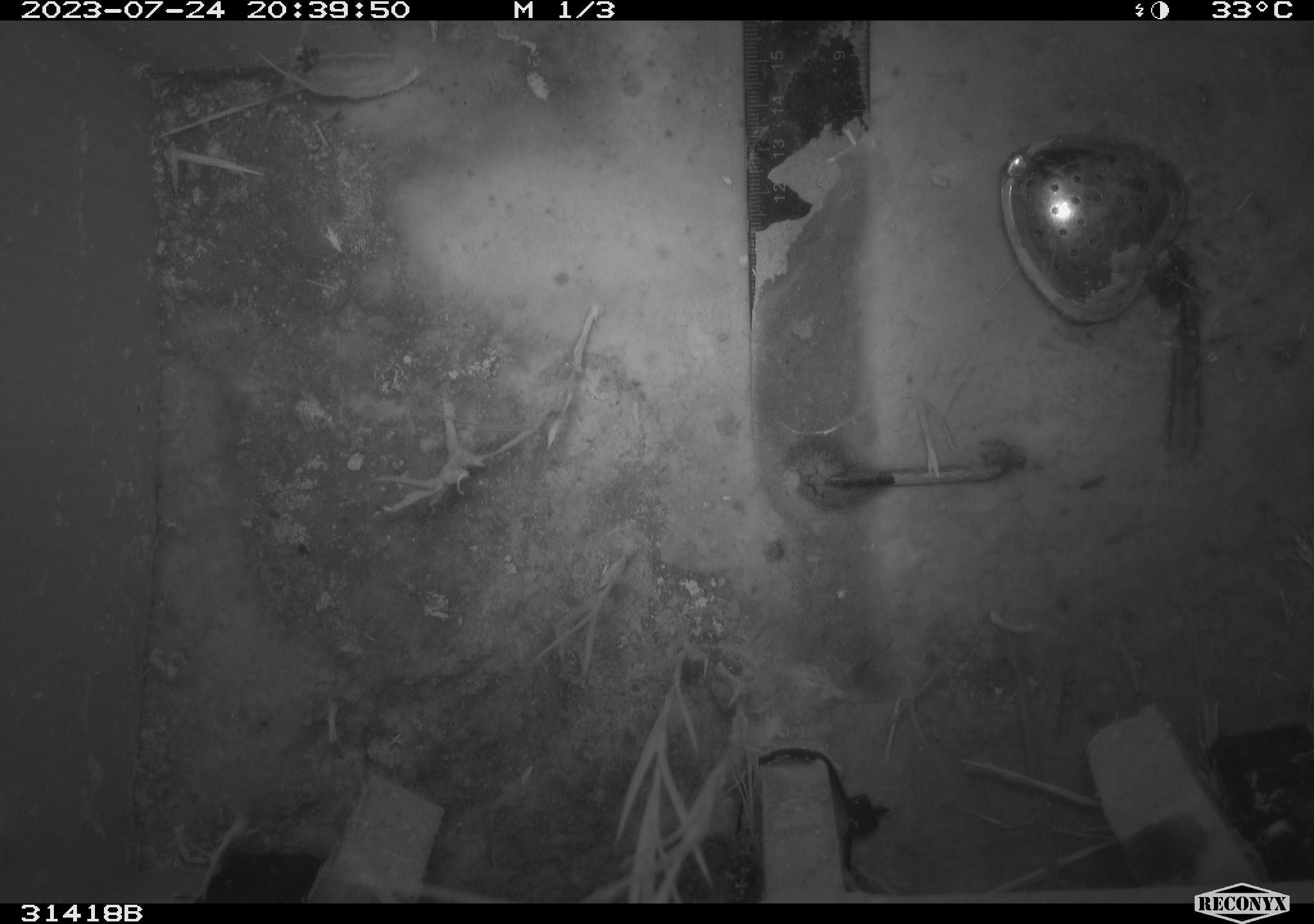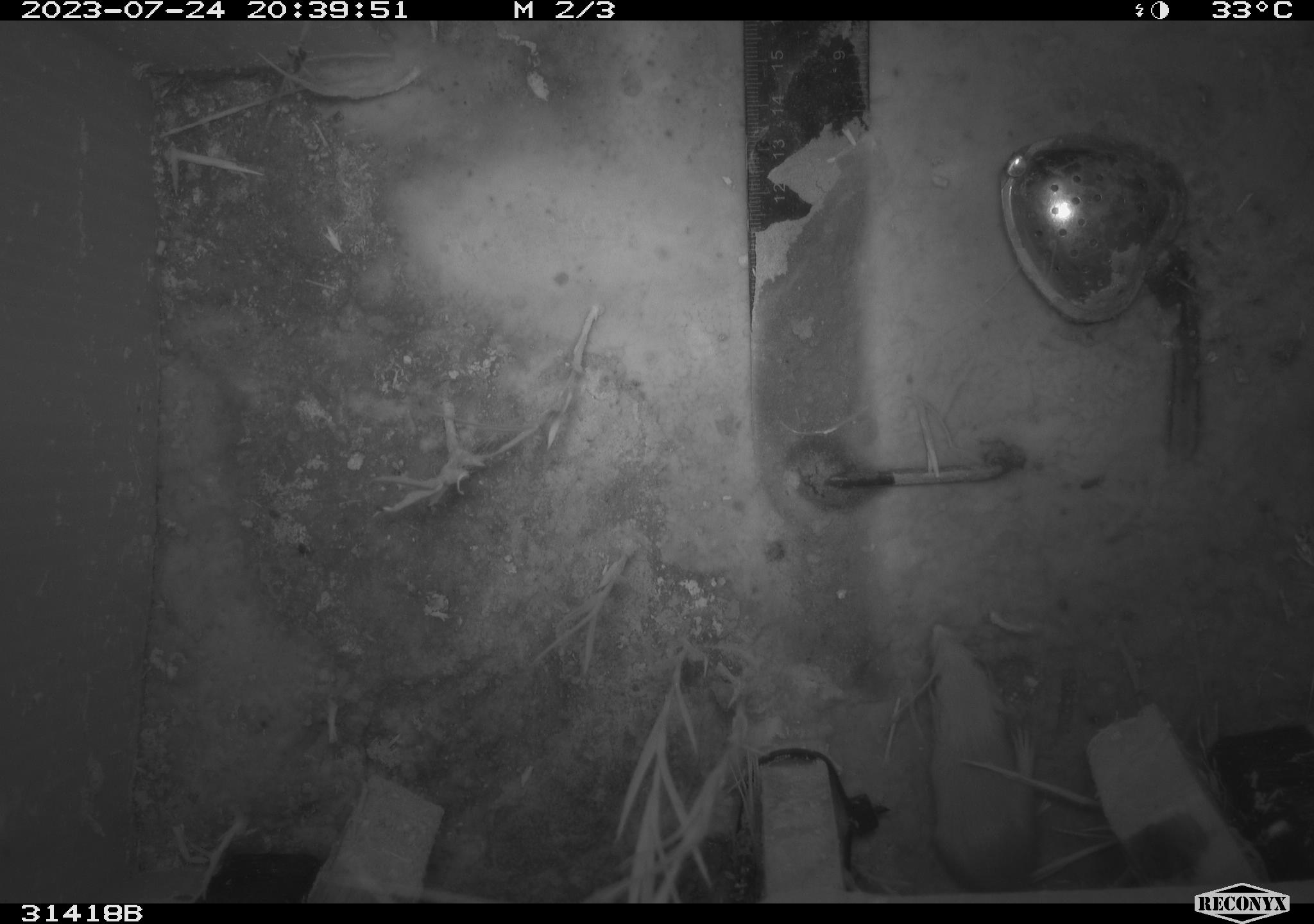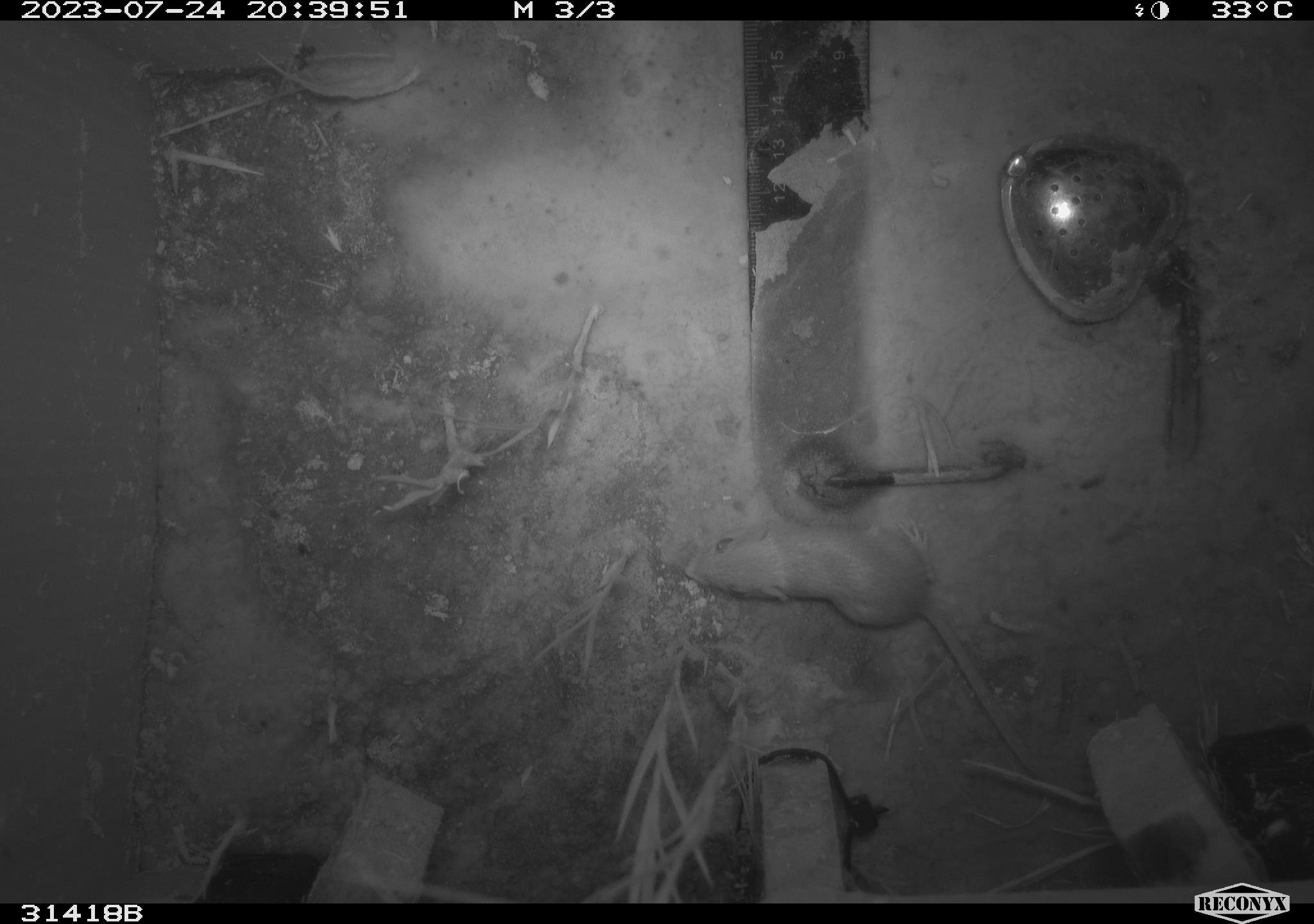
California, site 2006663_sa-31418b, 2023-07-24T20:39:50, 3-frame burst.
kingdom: Animalia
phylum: Chordata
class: Mammalia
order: Rodentia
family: Heteromyidae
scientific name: Heteromyidae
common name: kangaroo rats and pocket mice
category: heteromyidae family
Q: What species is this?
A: Heteromyidae family (kangaroo rats and pocket mice) (Heteromyidae).